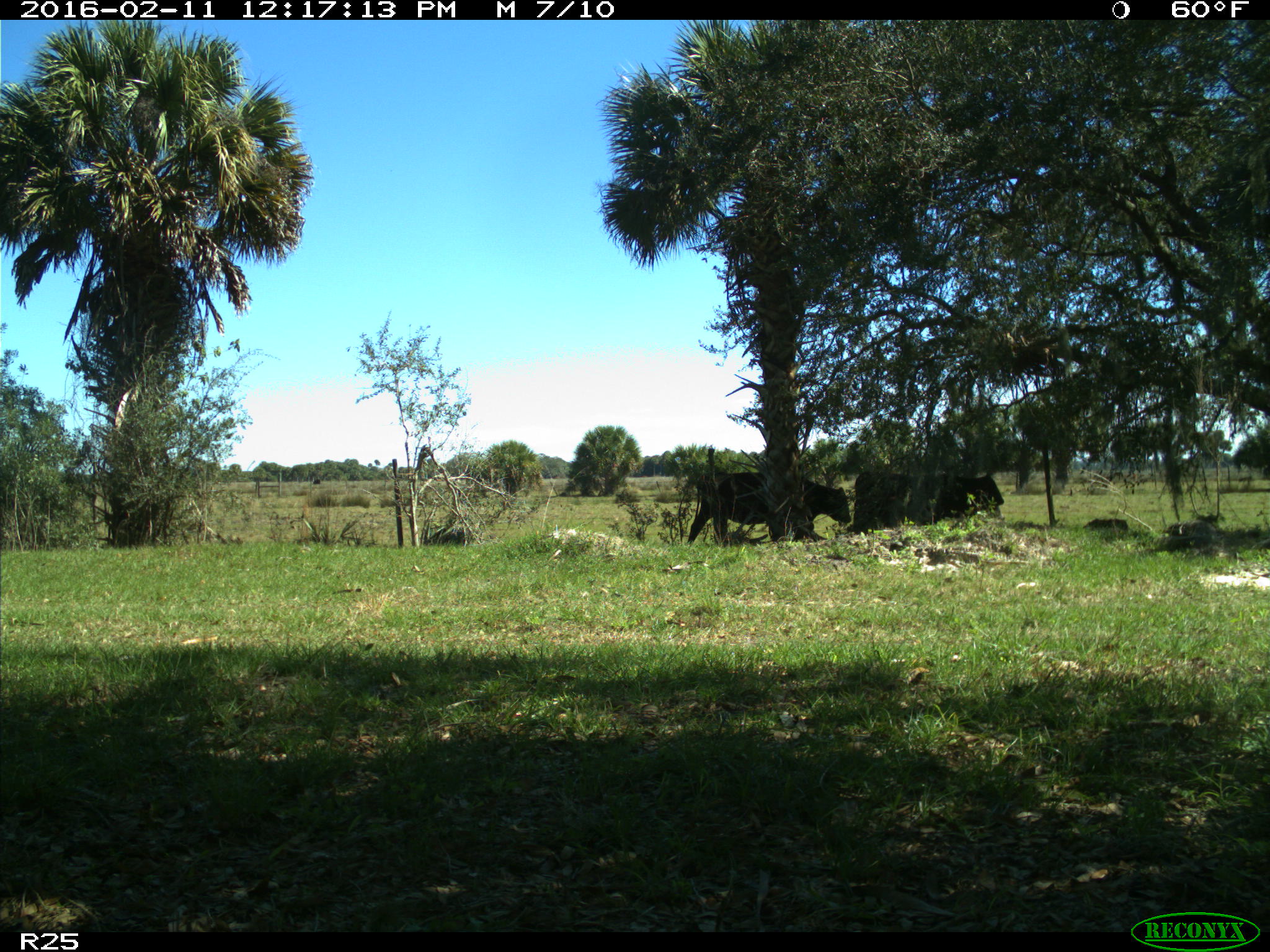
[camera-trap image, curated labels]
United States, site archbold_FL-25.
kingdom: Animalia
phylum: Chordata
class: Mammalia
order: Artiodactyla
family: Bovidae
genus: Bos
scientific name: Bos taurus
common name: domestic cow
Bos taurus (domestic cow).